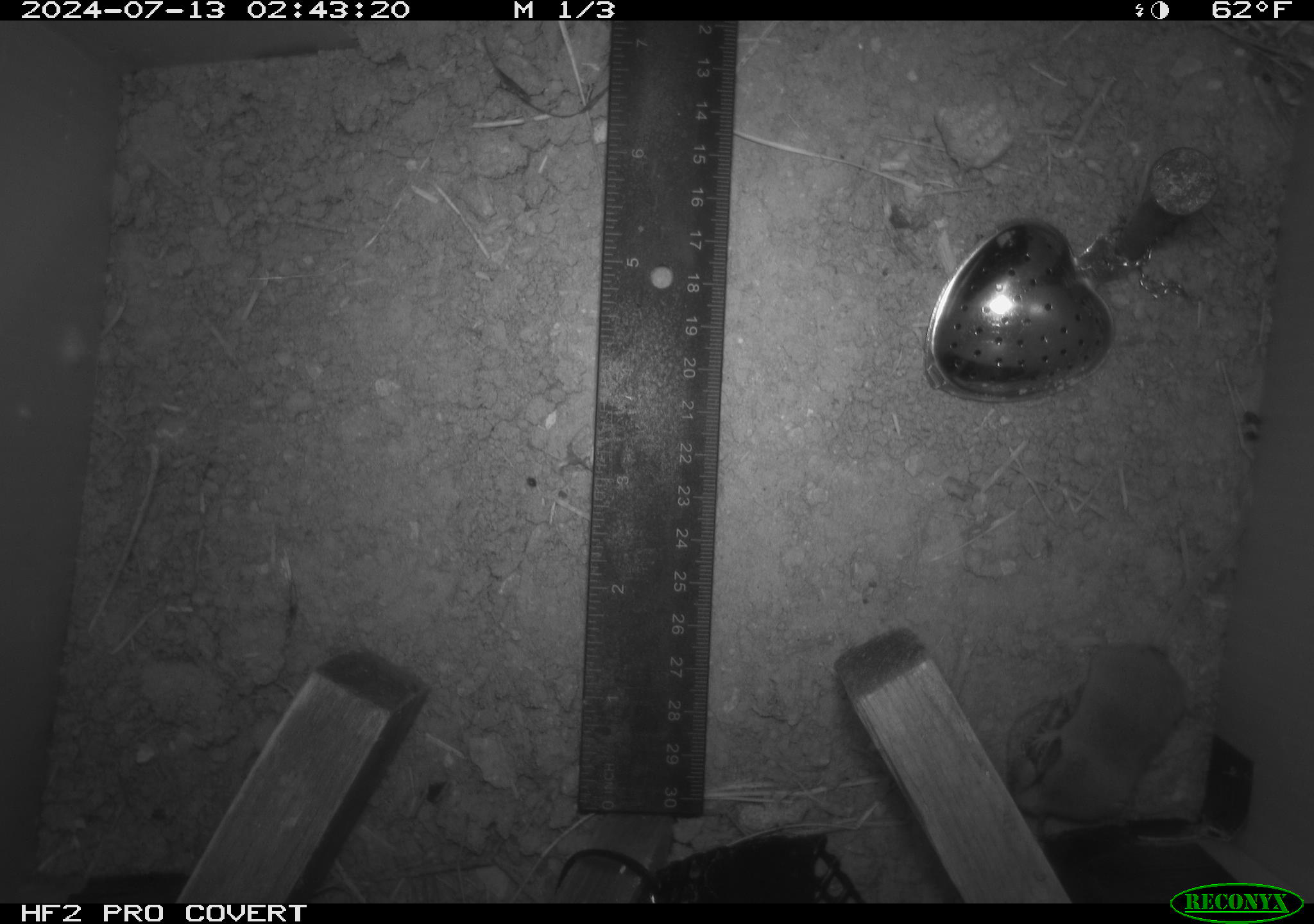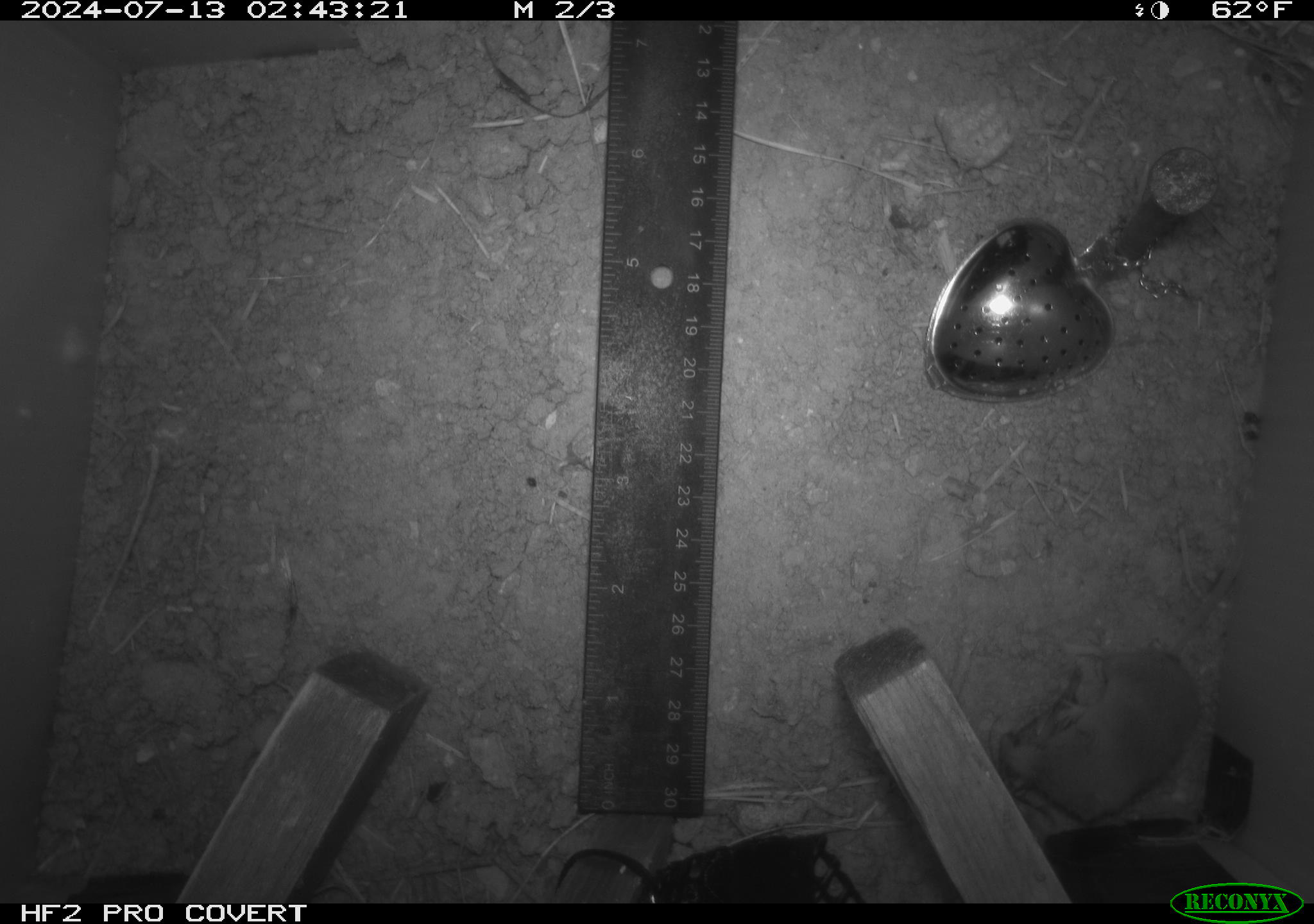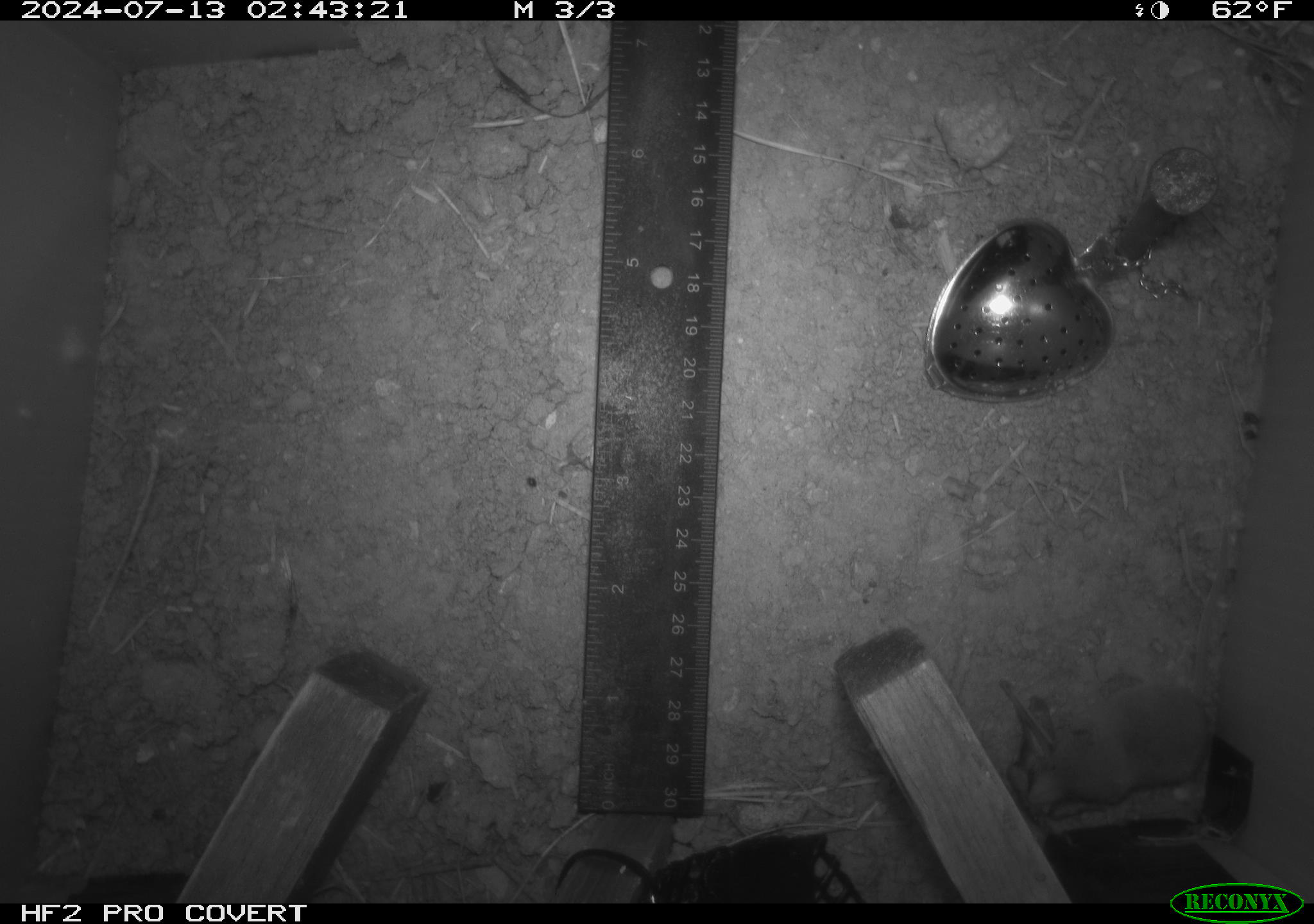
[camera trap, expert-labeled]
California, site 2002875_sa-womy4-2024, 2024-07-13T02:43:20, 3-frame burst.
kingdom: Animalia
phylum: Chordata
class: Mammalia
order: Eulipotyphla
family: Soricidae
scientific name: Soricidae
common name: shrews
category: soricidae family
Soricidae family (shrews) (Soricidae).